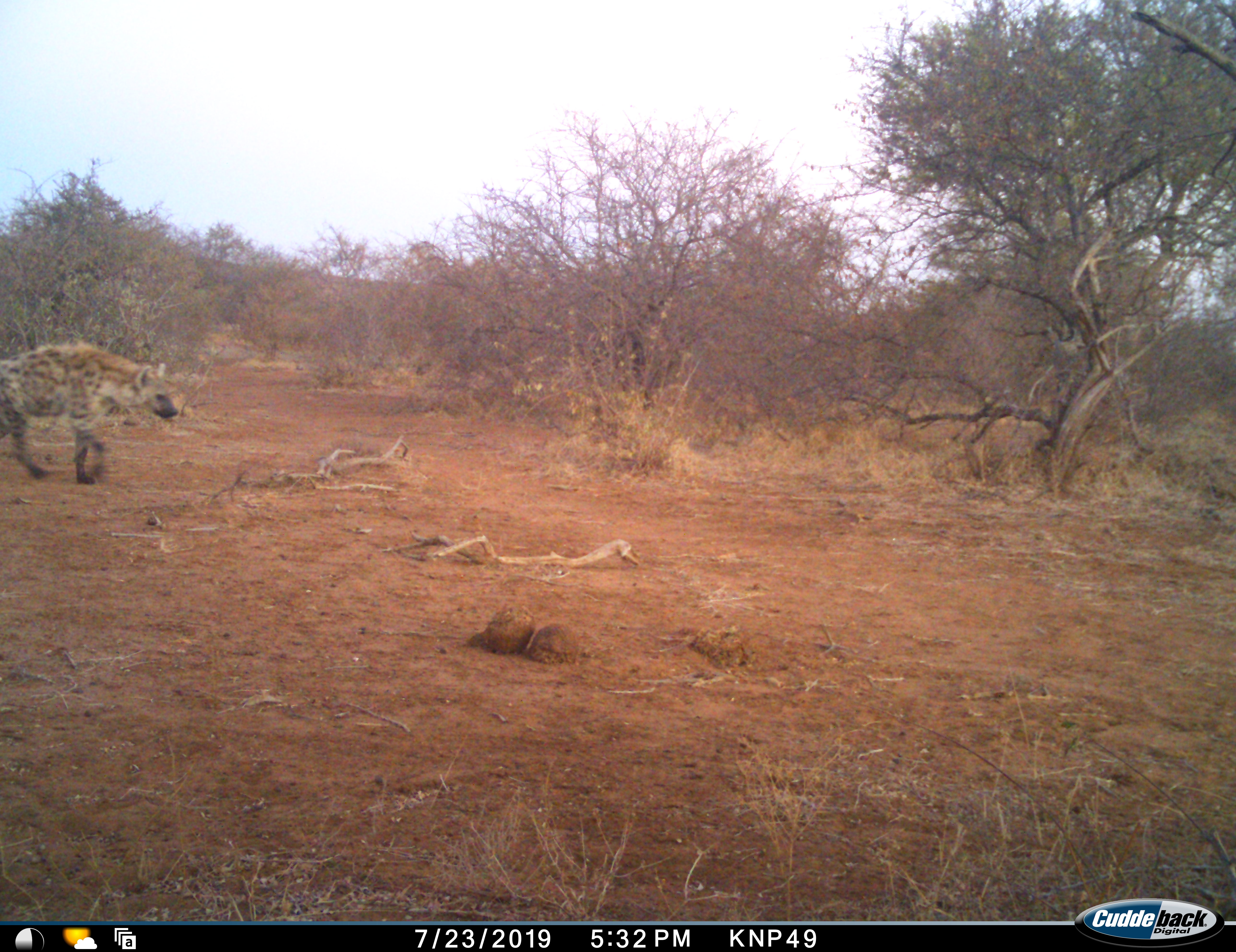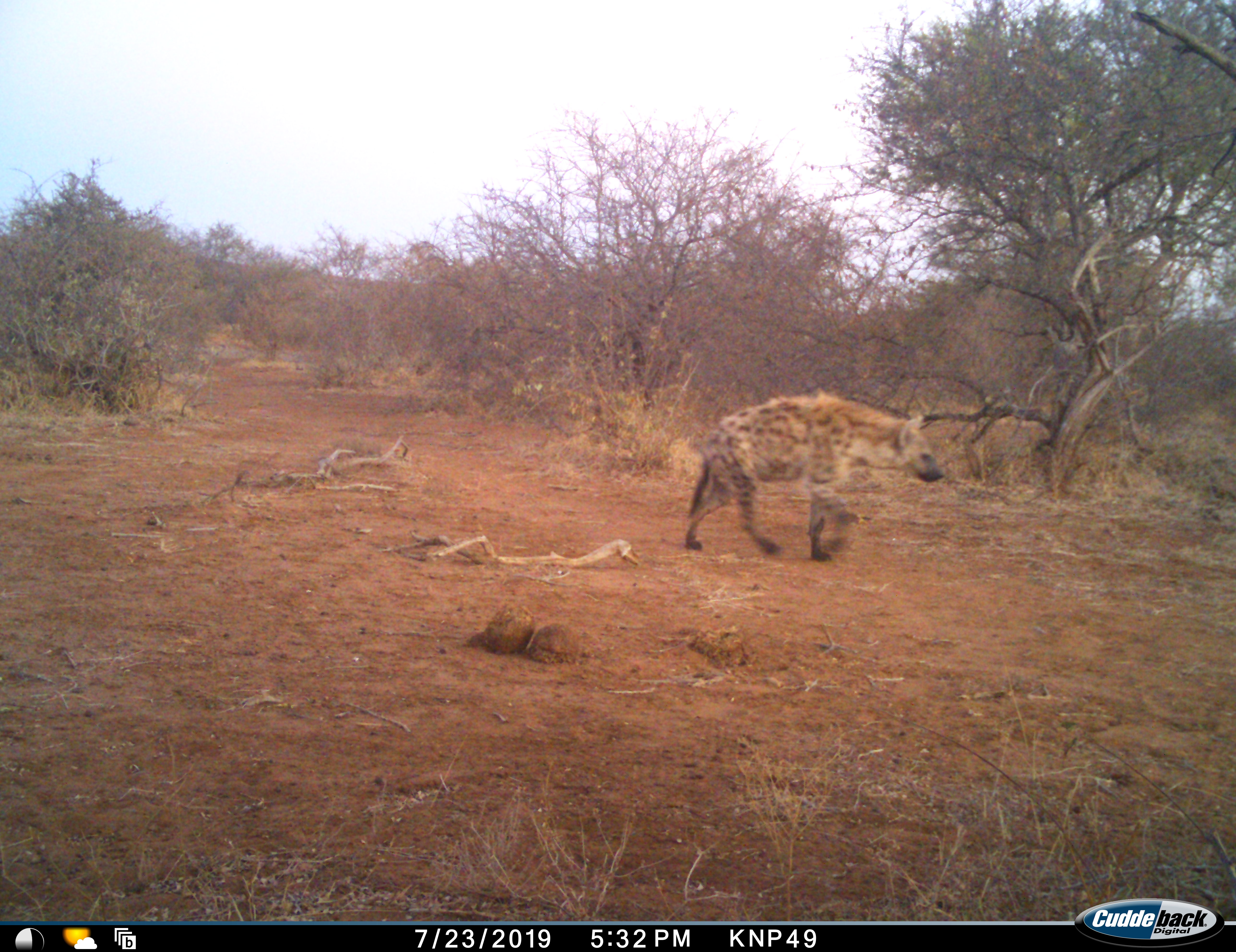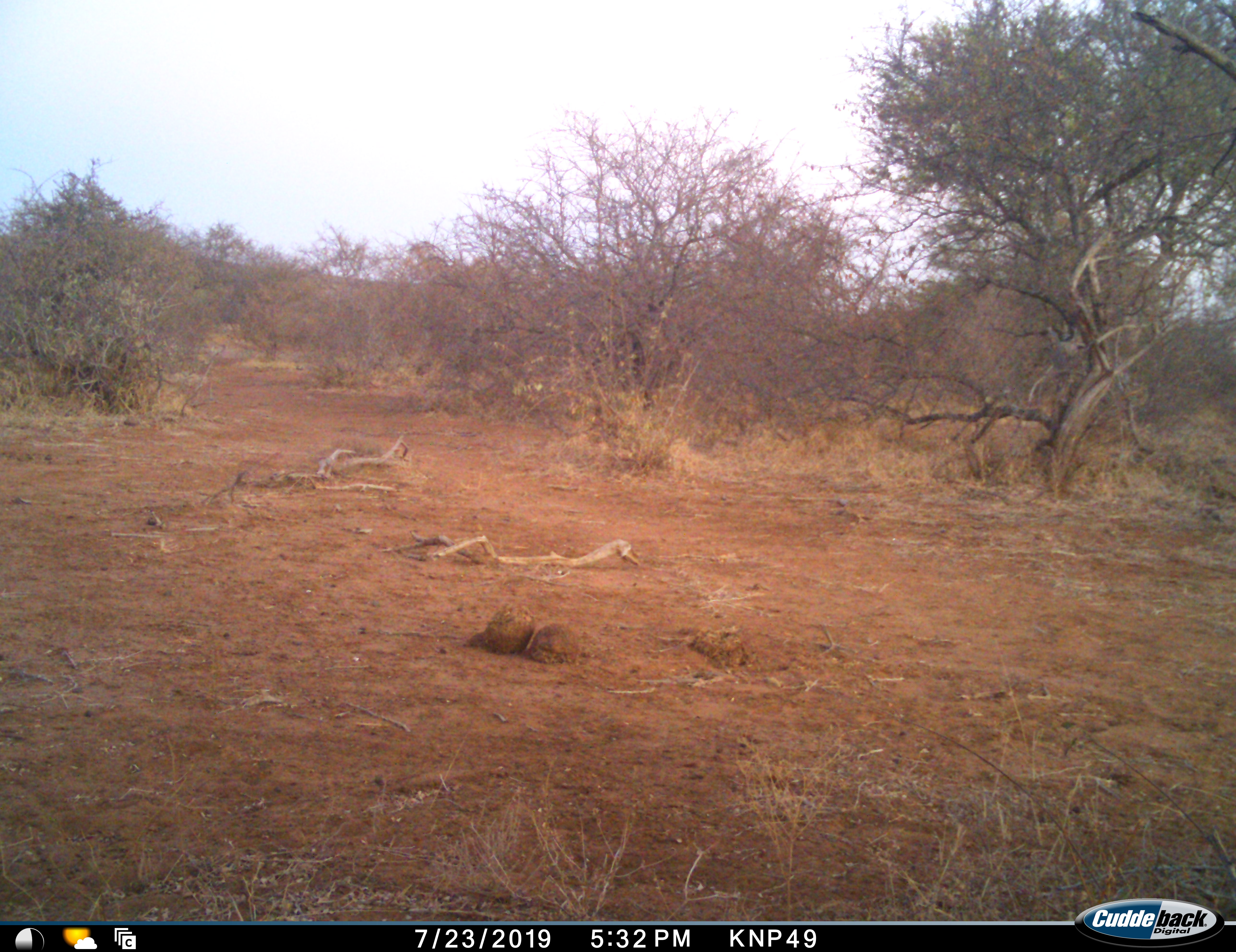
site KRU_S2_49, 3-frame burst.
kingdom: Animalia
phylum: Chordata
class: Mammalia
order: Carnivora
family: Hyaenidae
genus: Crocuta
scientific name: Crocuta crocuta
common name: spotted hyena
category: hyenaspotted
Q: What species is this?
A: Hyenaspotted (spotted hyena) (Crocuta crocuta).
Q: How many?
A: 1.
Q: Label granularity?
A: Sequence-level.